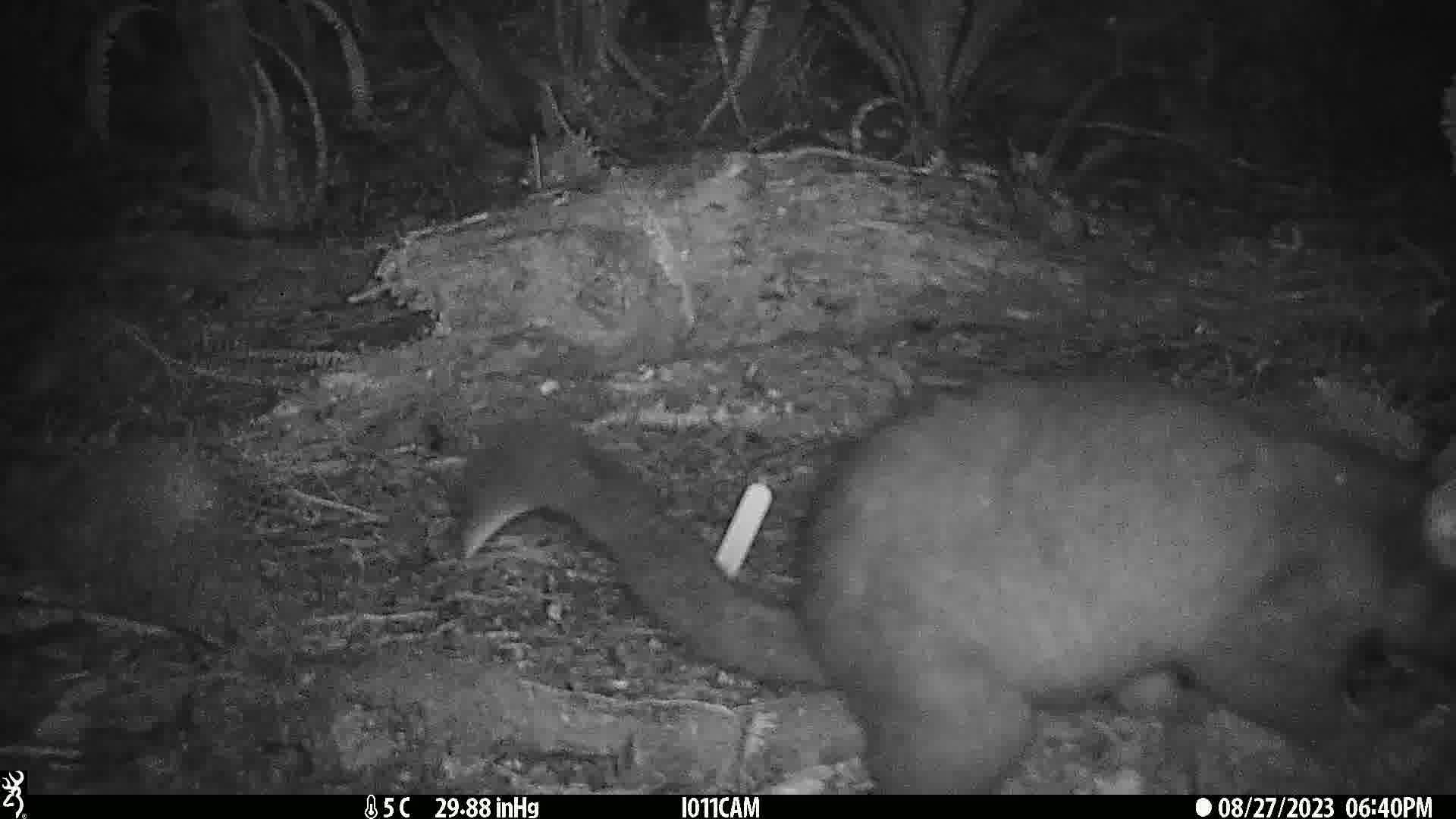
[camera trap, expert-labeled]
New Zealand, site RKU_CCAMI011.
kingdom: Animalia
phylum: Chordata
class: Mammalia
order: Diprotodontia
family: Phalangeridae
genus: Trichosurus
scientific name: Trichosurus vulpecula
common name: common brushtail possum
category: possum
Possum (common brushtail possum) (Trichosurus vulpecula).